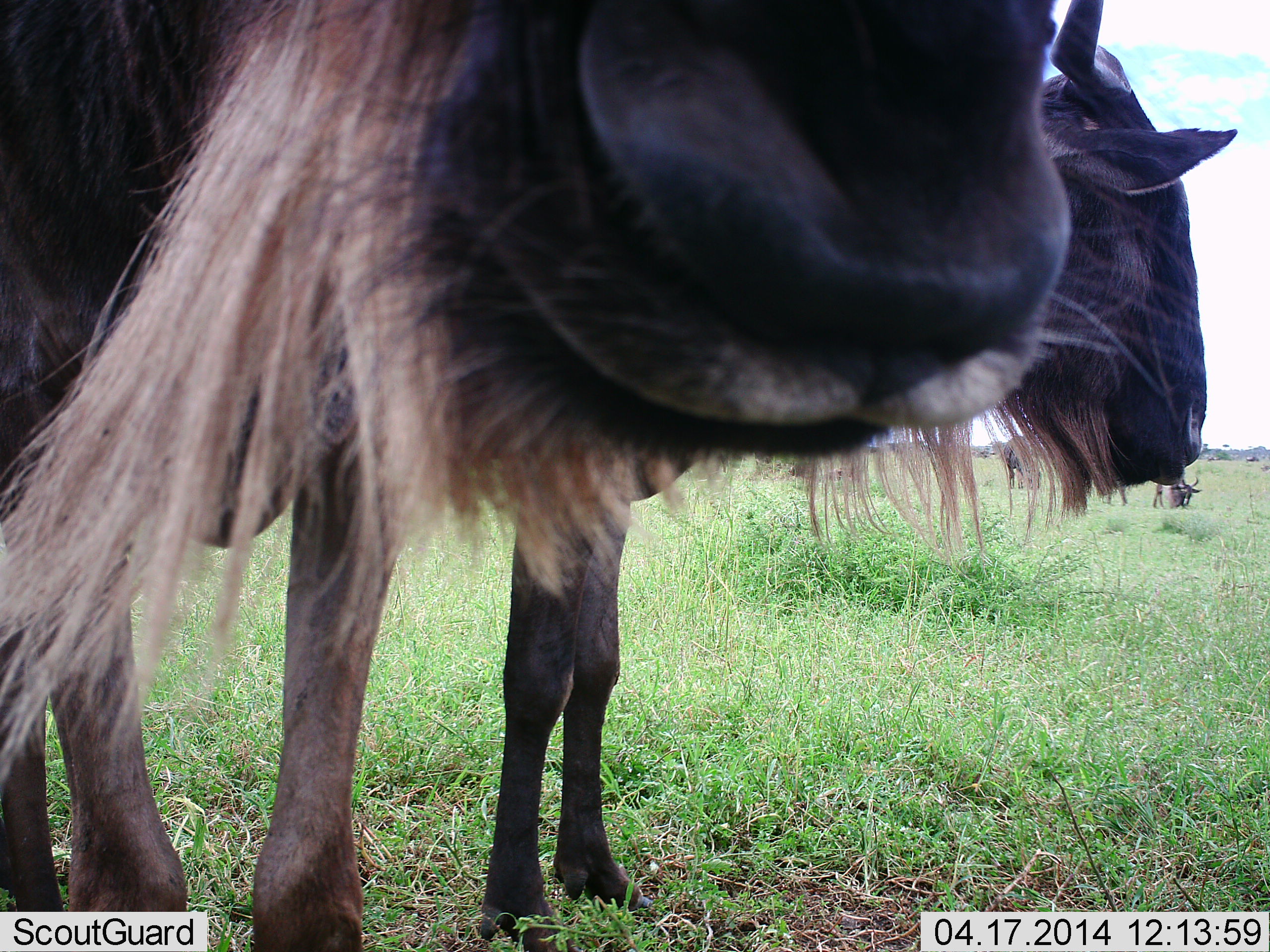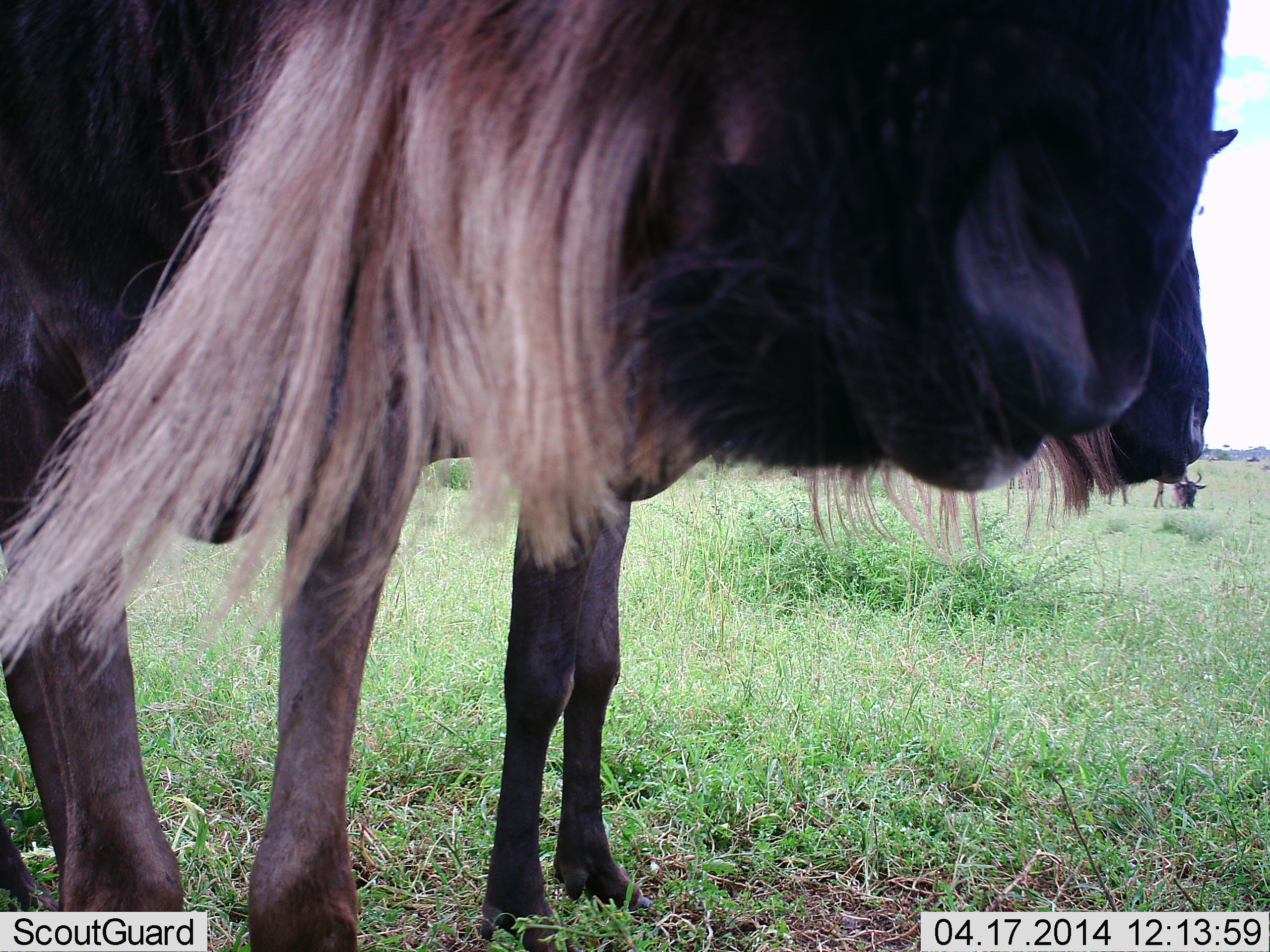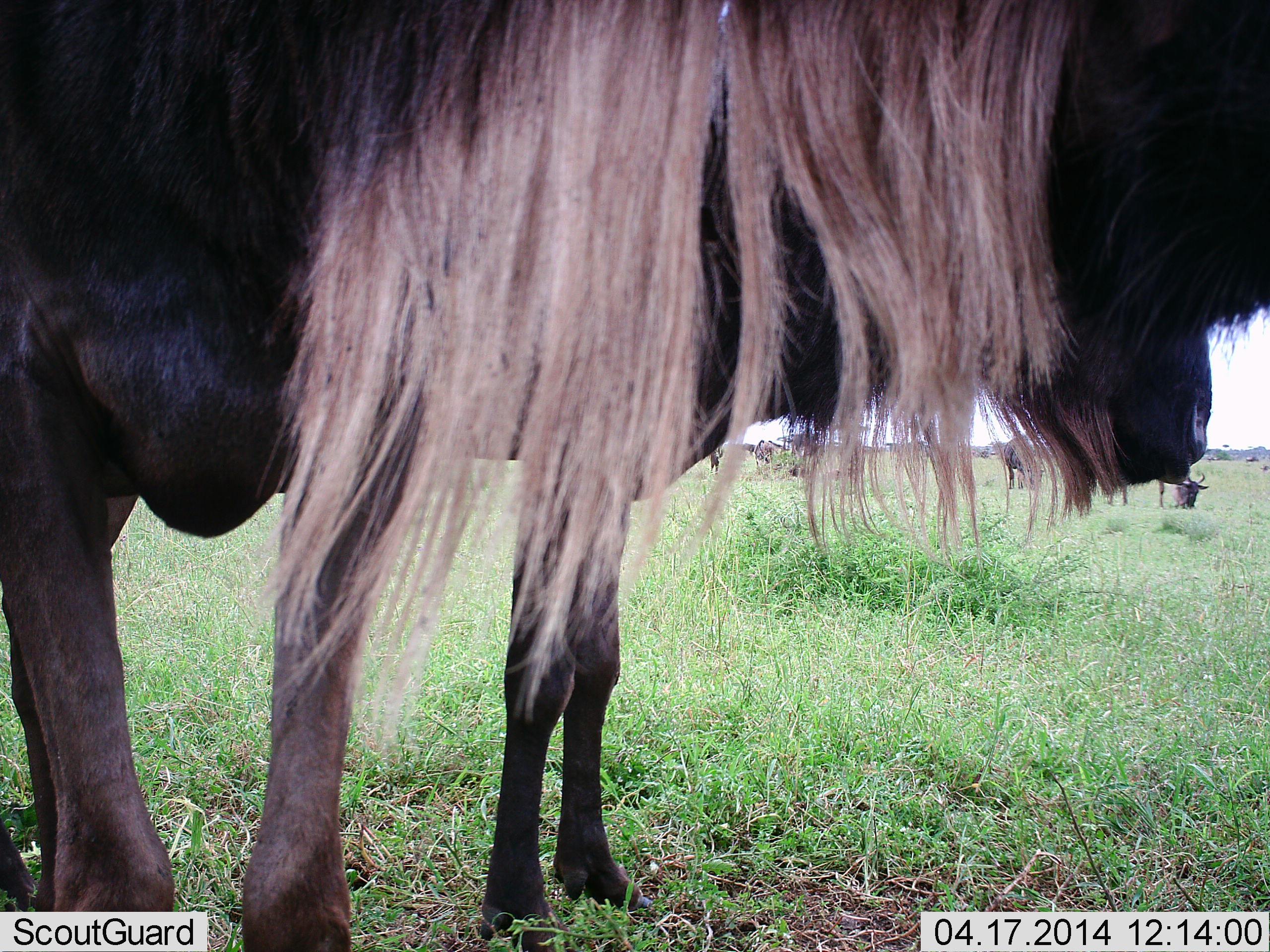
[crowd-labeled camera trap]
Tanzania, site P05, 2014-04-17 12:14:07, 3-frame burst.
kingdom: Animalia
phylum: Chordata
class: Mammalia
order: Artiodactyla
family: Bovidae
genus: Connochaetes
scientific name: Connochaetes taurinus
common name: blue wildebeest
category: wildebeest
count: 3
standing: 100%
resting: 0%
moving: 10%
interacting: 10%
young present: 0%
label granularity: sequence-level